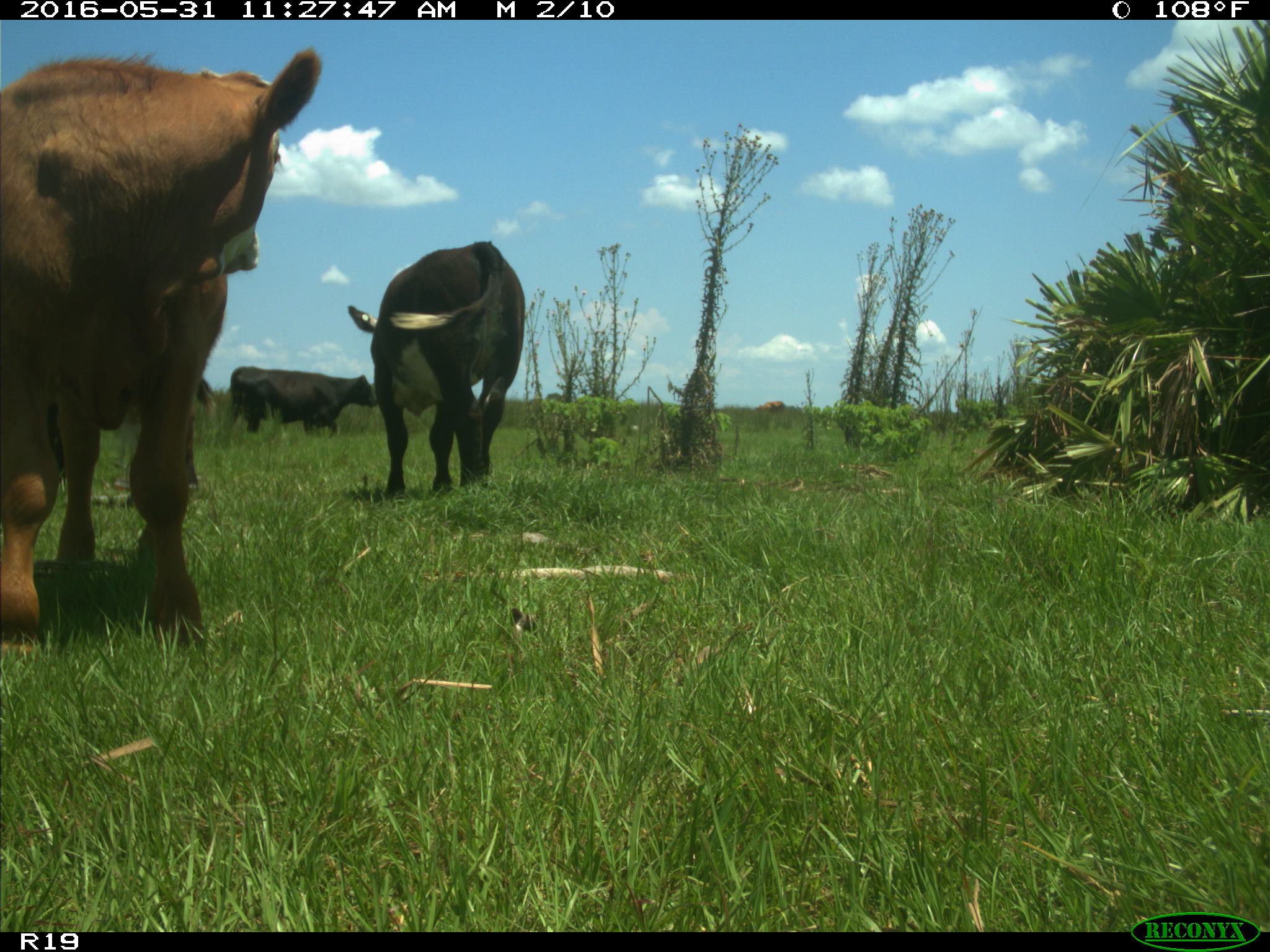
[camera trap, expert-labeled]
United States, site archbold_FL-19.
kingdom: Animalia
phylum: Chordata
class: Mammalia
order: Artiodactyla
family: Bovidae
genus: Bos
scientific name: Bos taurus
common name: domestic cow